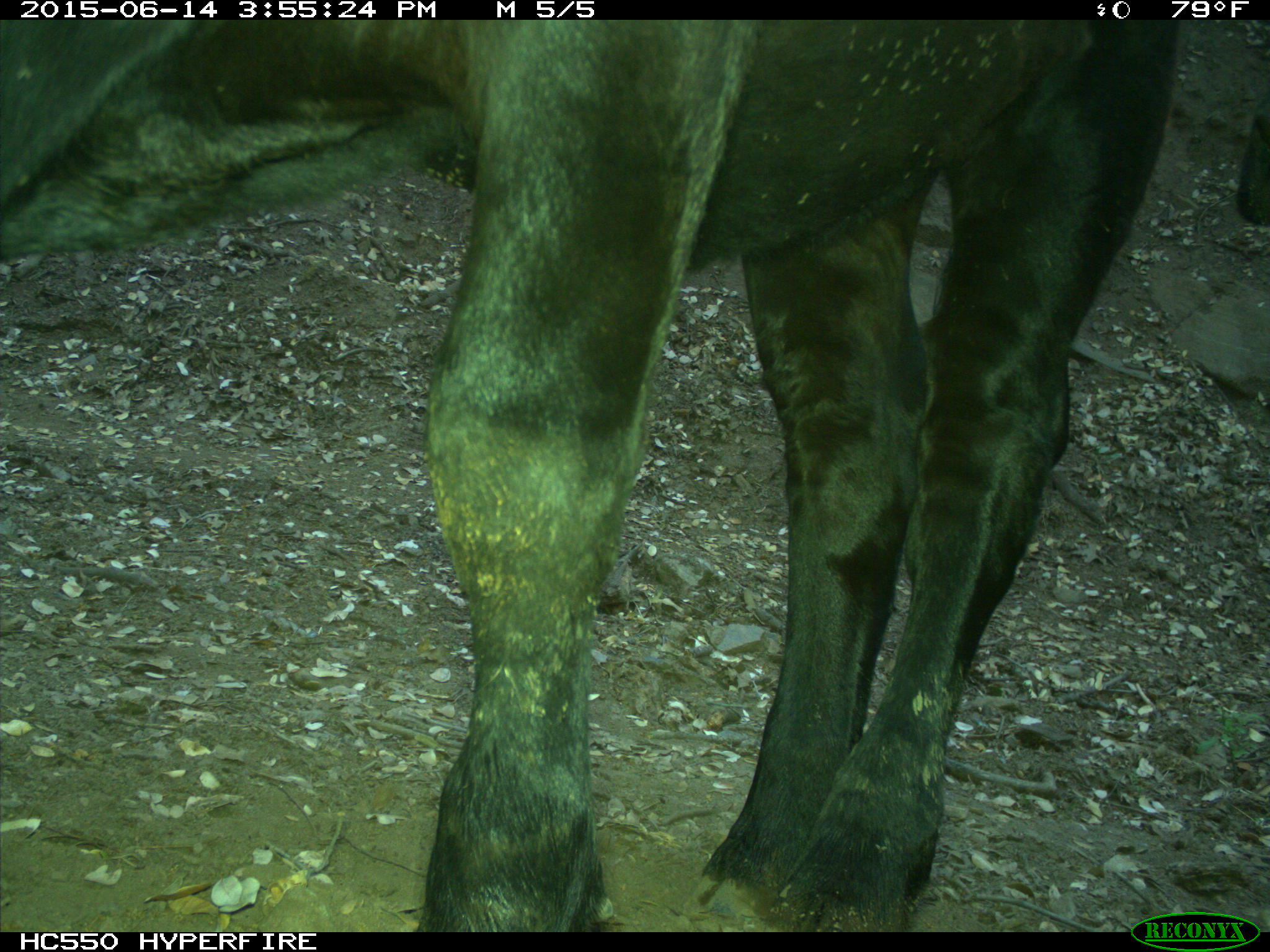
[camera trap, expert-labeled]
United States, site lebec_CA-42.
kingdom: Animalia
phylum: Chordata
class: Mammalia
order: Artiodactyla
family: Bovidae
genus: Bos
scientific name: Bos taurus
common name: domestic cow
Bos taurus (domestic cow).